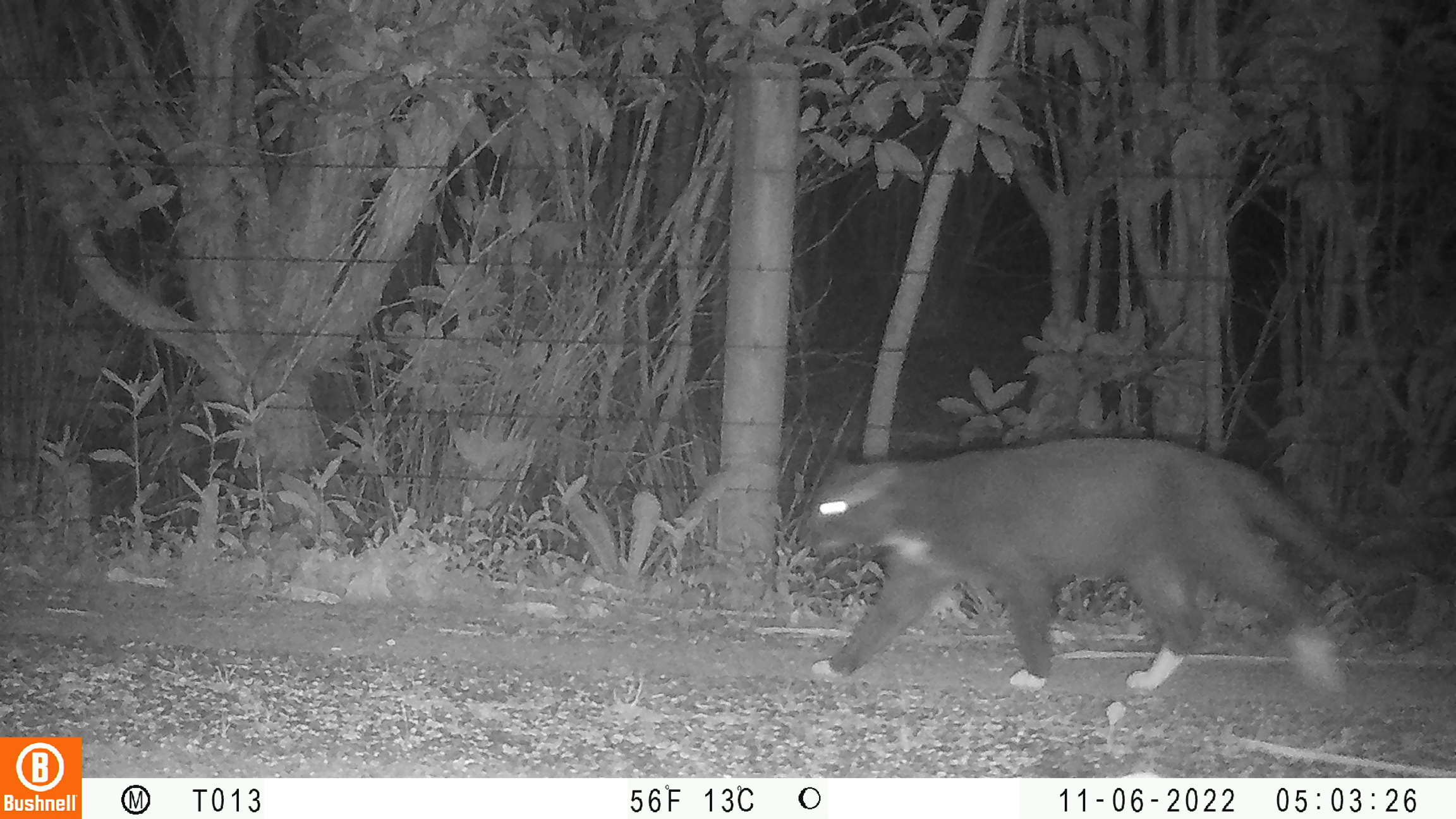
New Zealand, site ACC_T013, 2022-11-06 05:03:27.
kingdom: Animalia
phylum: Chordata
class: Mammalia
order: Carnivora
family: Felidae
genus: Felis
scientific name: Felis catus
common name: domestic cat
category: cat